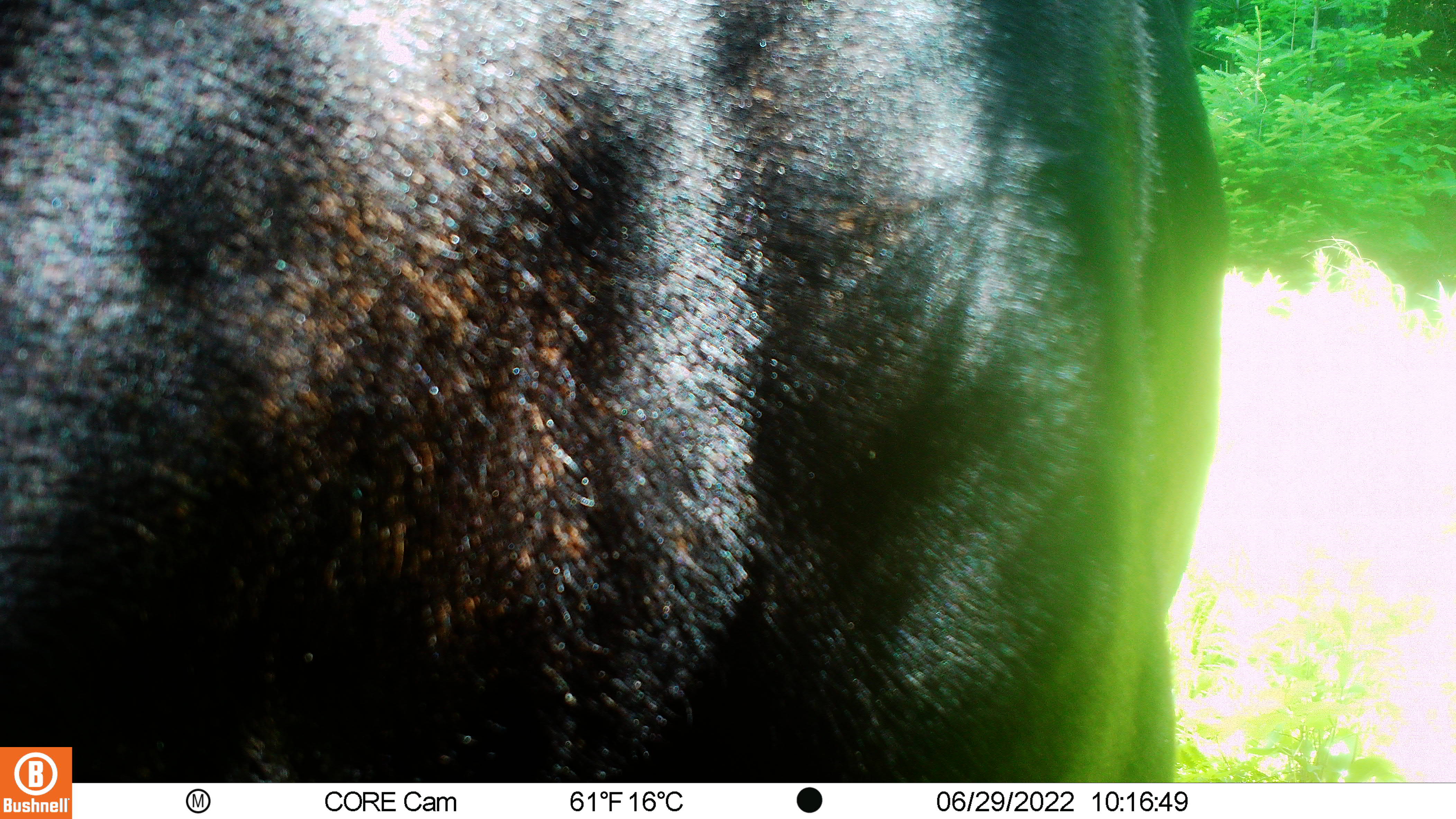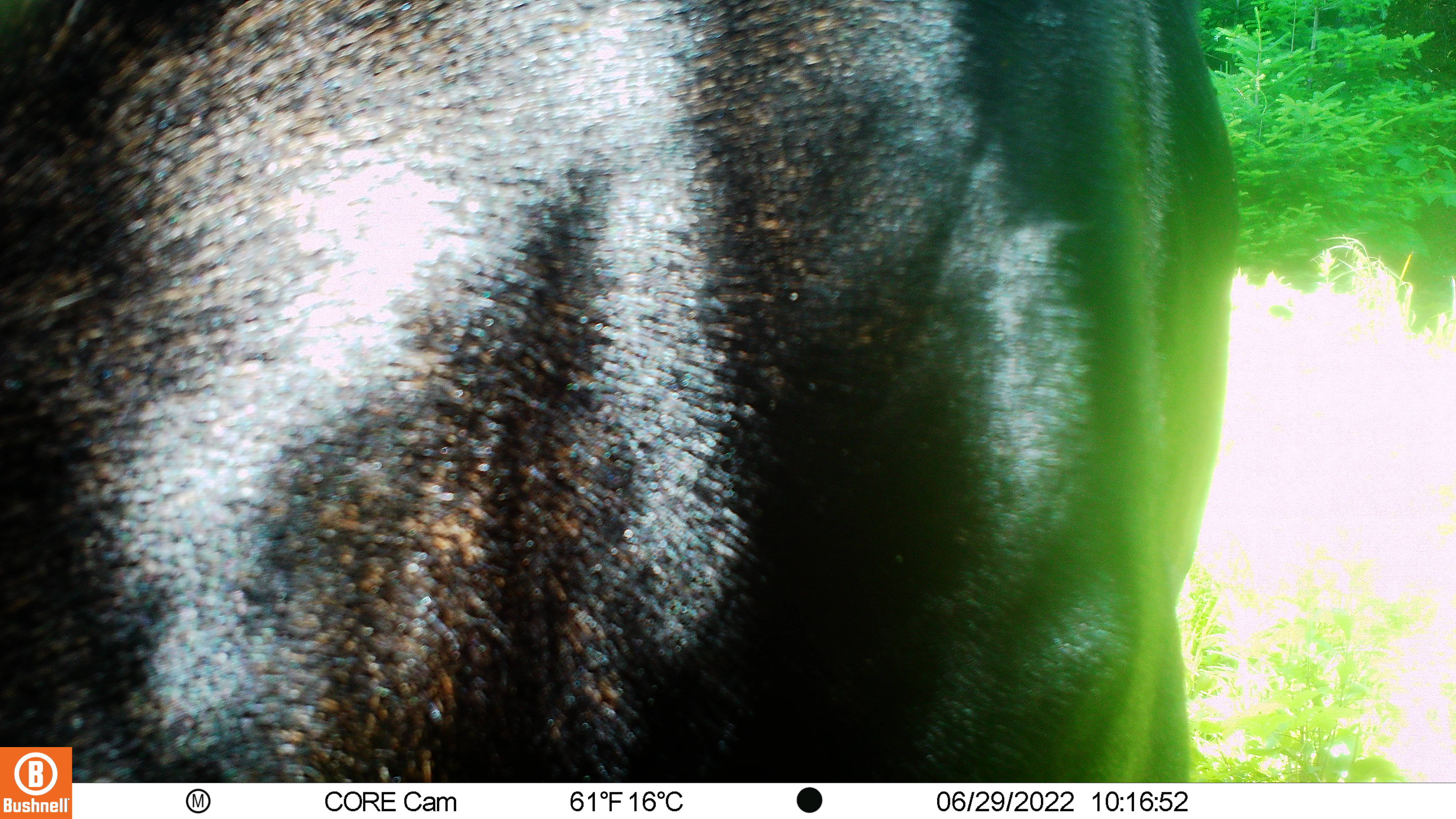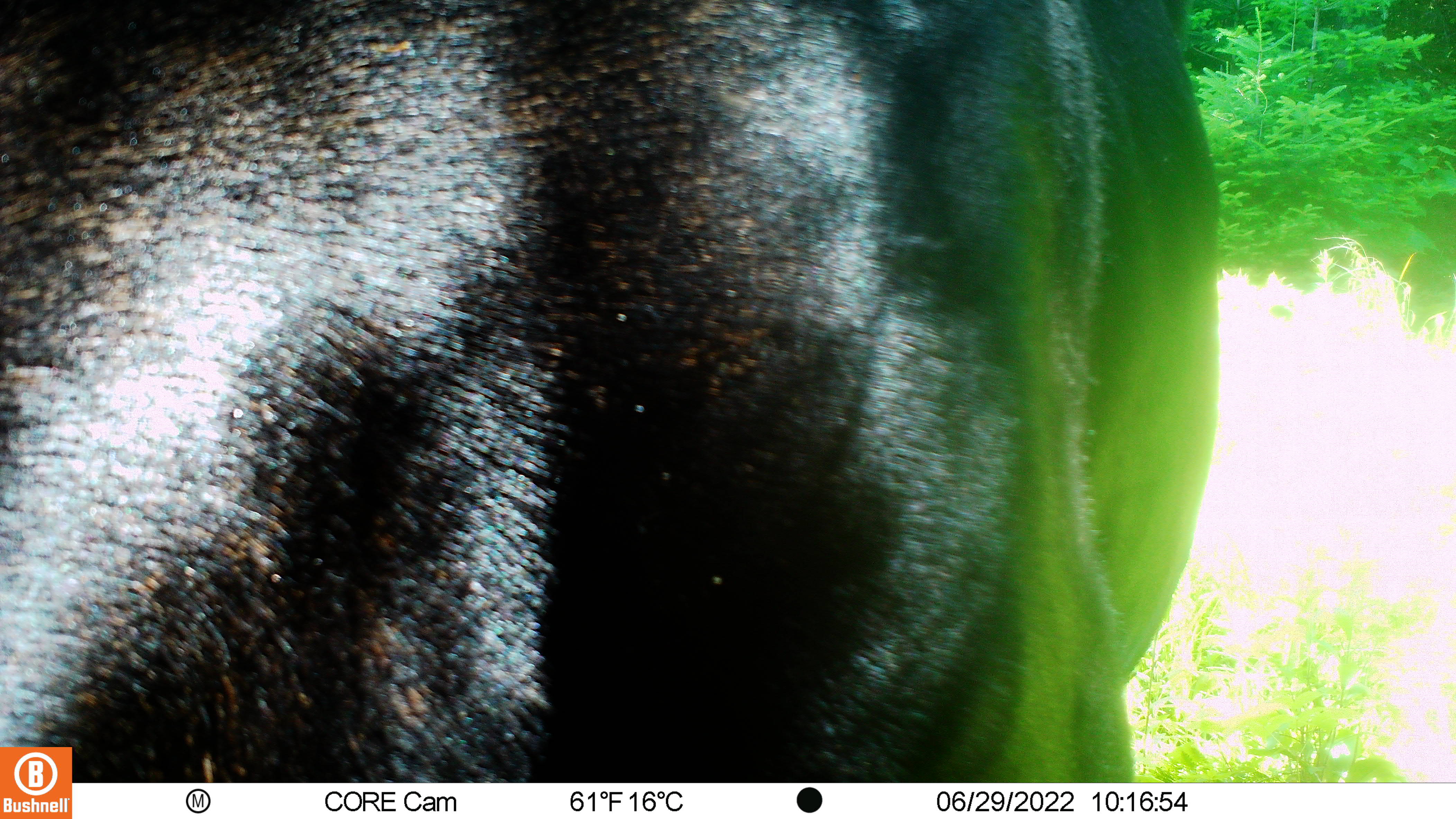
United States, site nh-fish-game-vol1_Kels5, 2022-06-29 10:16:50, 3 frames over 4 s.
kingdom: Animalia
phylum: Chordata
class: Mammalia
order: Artiodactyla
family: Cervidae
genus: Alces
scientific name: Alces alces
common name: moose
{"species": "moose (Alces alces)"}